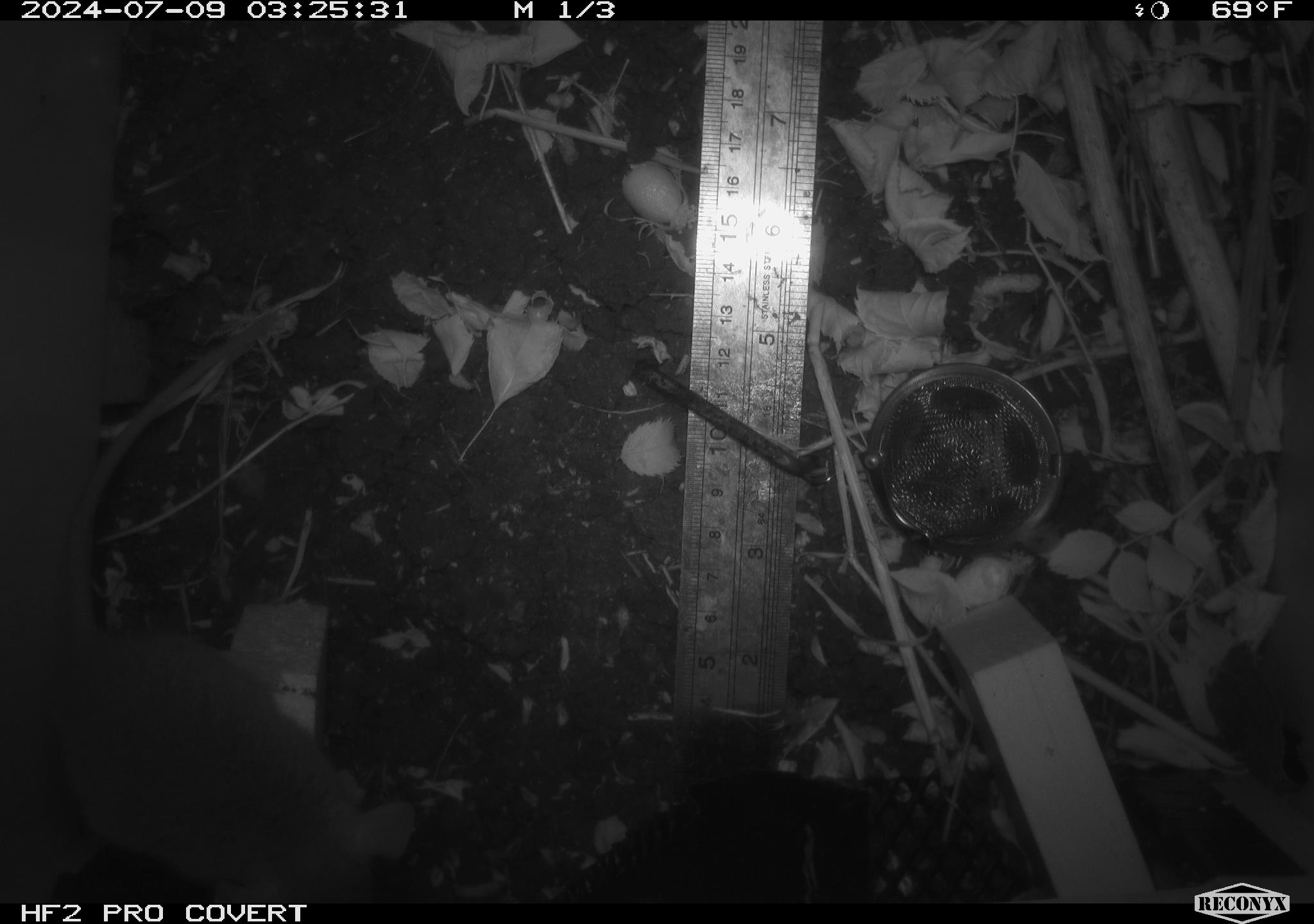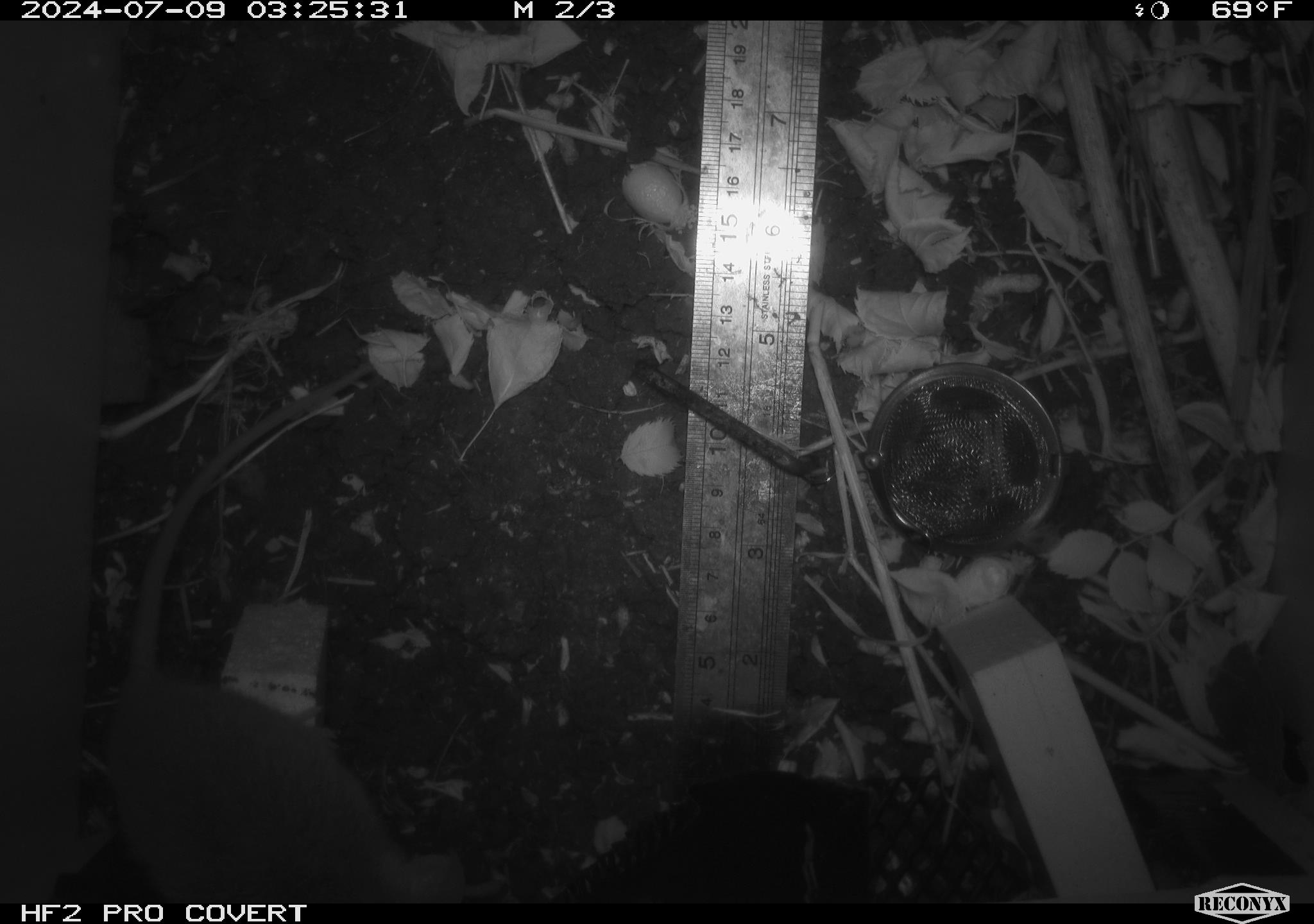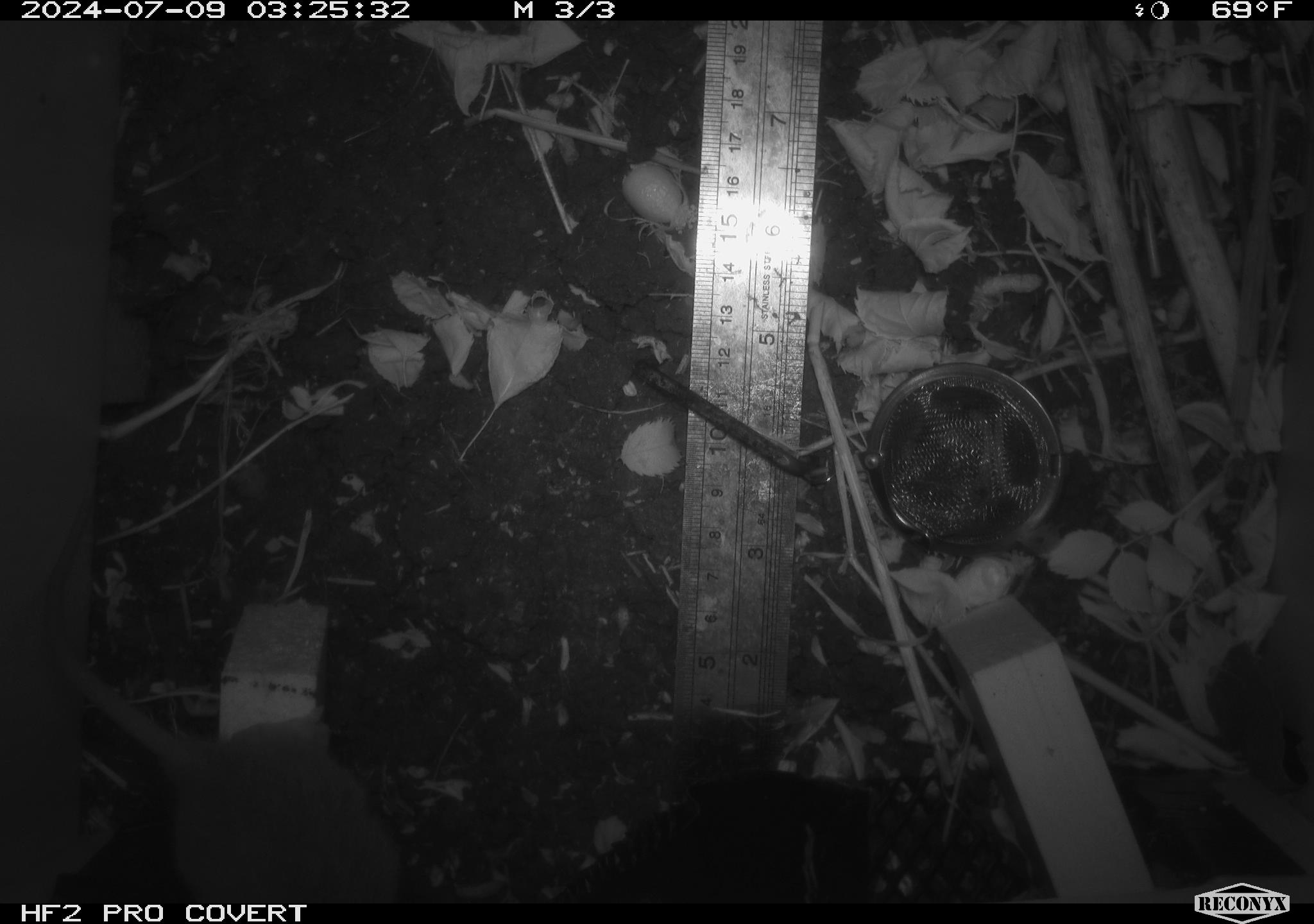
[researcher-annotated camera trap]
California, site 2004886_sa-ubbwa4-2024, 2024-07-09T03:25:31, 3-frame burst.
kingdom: Animalia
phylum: Chordata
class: Mammalia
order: Rodentia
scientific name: Rodentia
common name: woodrat or rat or mouse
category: woodrat or rat or mouse species